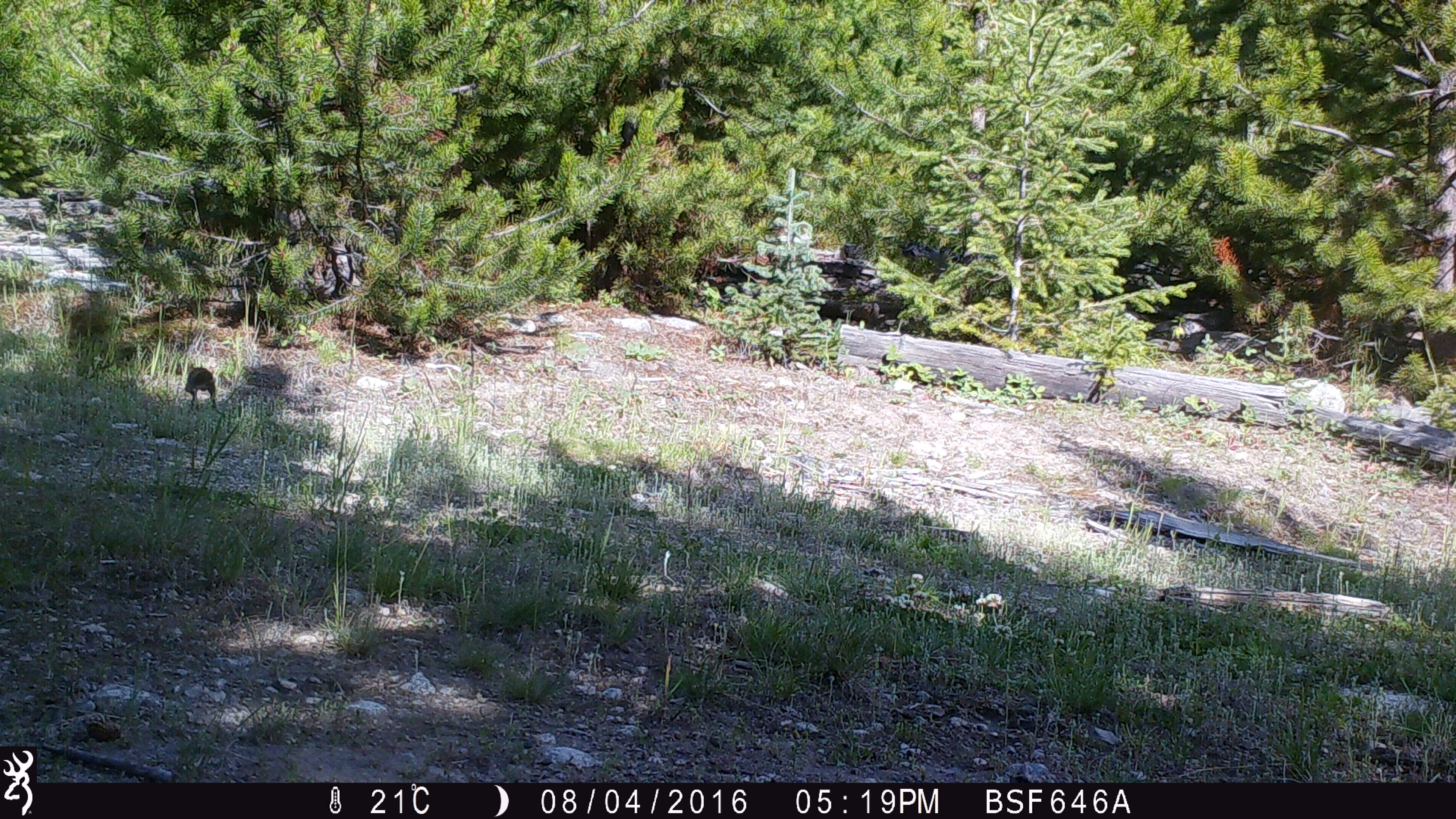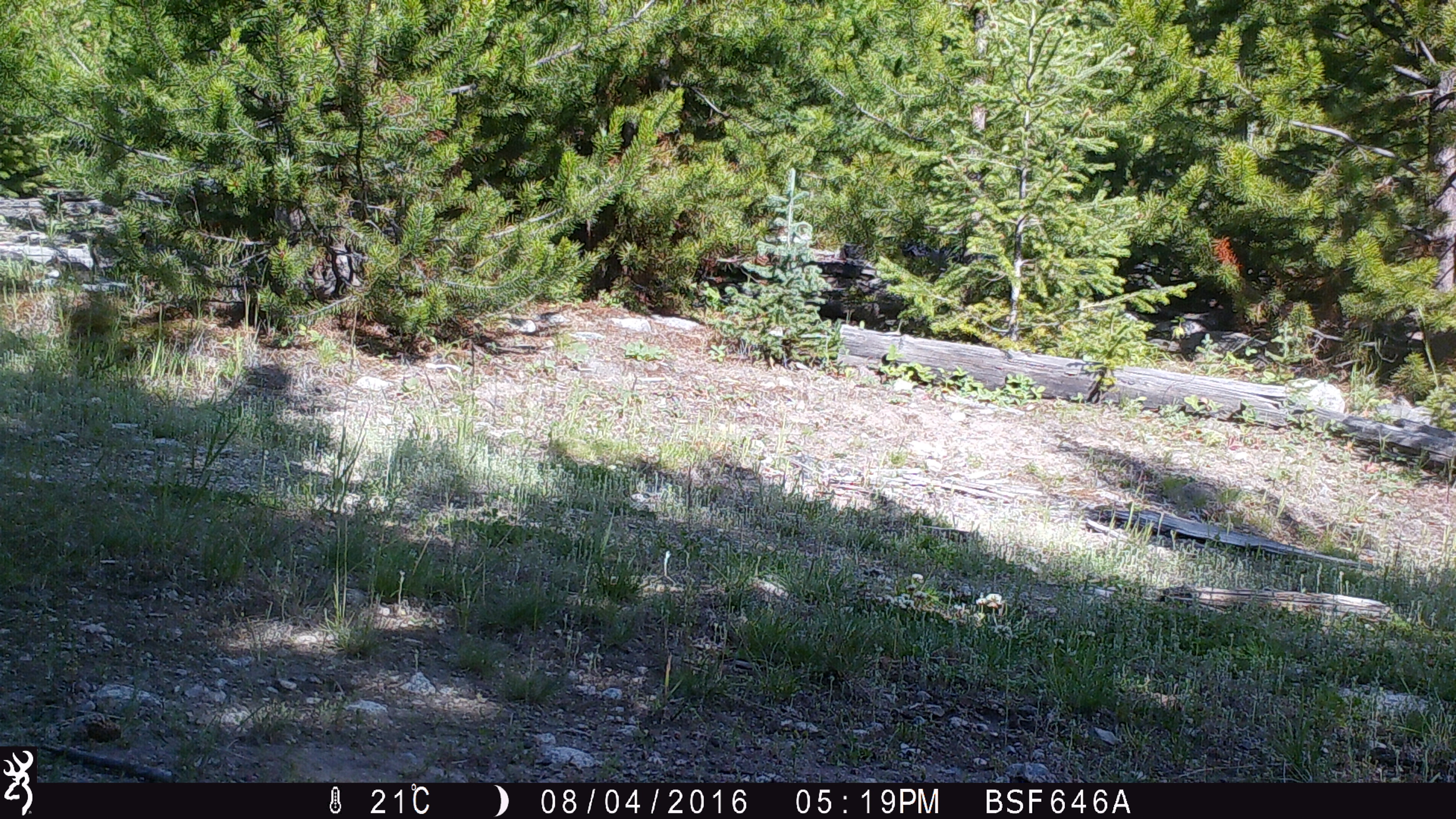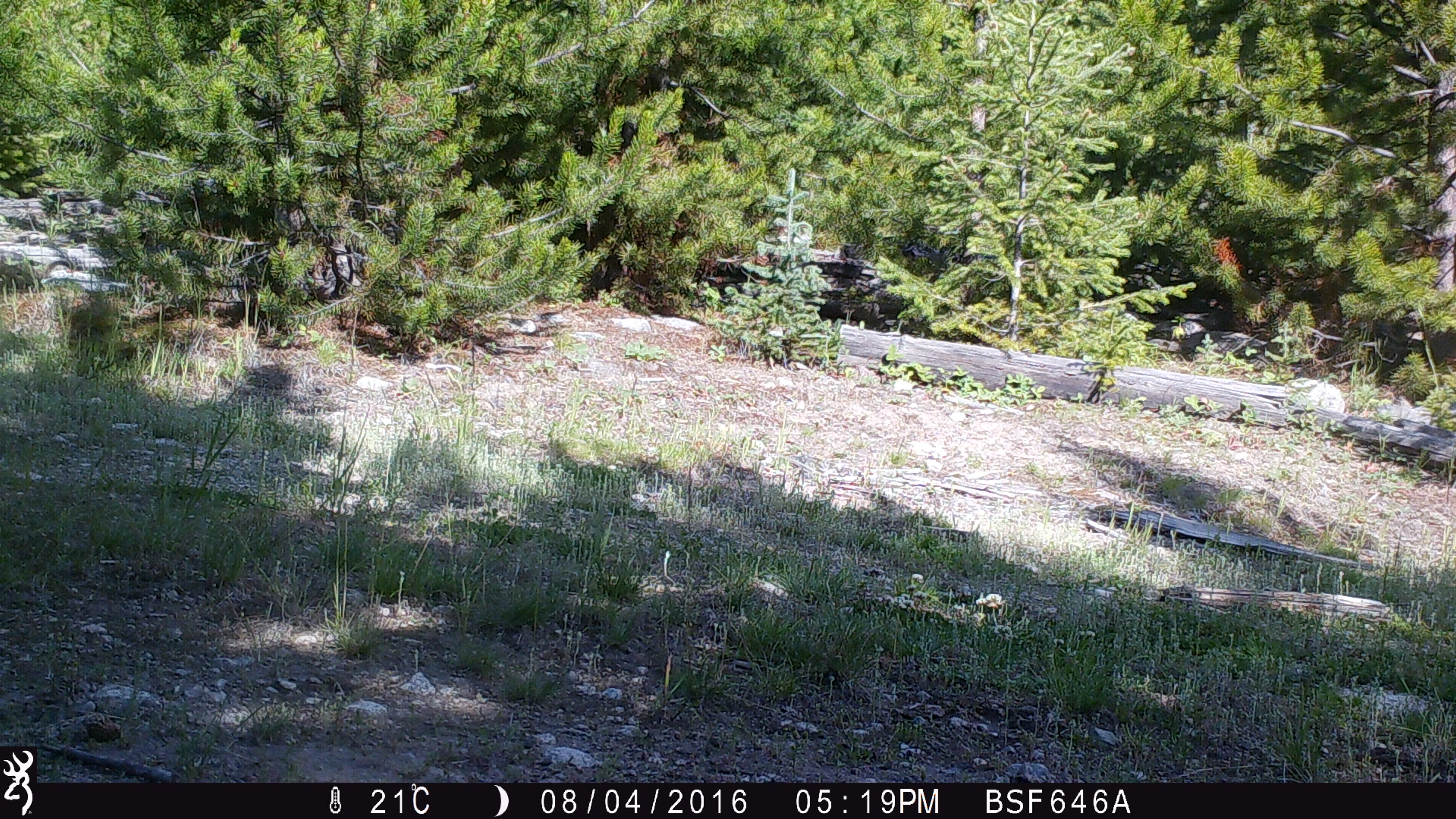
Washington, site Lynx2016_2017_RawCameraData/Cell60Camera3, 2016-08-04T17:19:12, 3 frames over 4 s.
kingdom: Animalia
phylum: Chordata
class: Mammalia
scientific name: Mammalia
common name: small mammal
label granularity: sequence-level